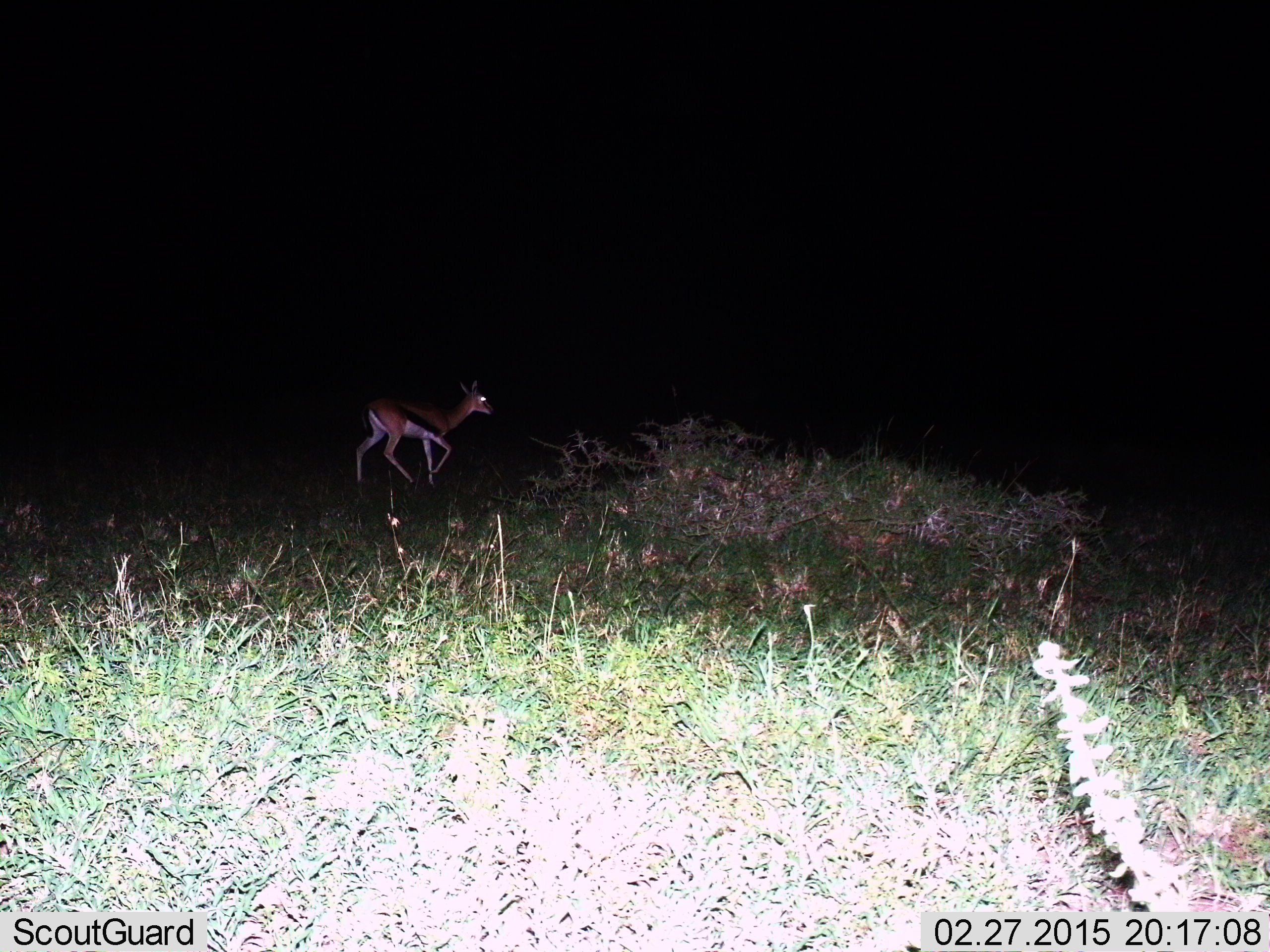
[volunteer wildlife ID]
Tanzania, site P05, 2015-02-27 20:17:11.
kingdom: Animalia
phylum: Chordata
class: Mammalia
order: Artiodactyla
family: Bovidae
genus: Eudorcas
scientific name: Eudorcas thomsonii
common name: thomson's gazelle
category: gazellethomsons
Gazellethomsons (thomson's gazelle) (Eudorcas thomsonii), count 1. Behavior (volunteer vote fractions): standing 20%, resting 0%, moving 90%, interacting 0%. Young present (vote fraction): 0%. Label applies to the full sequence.